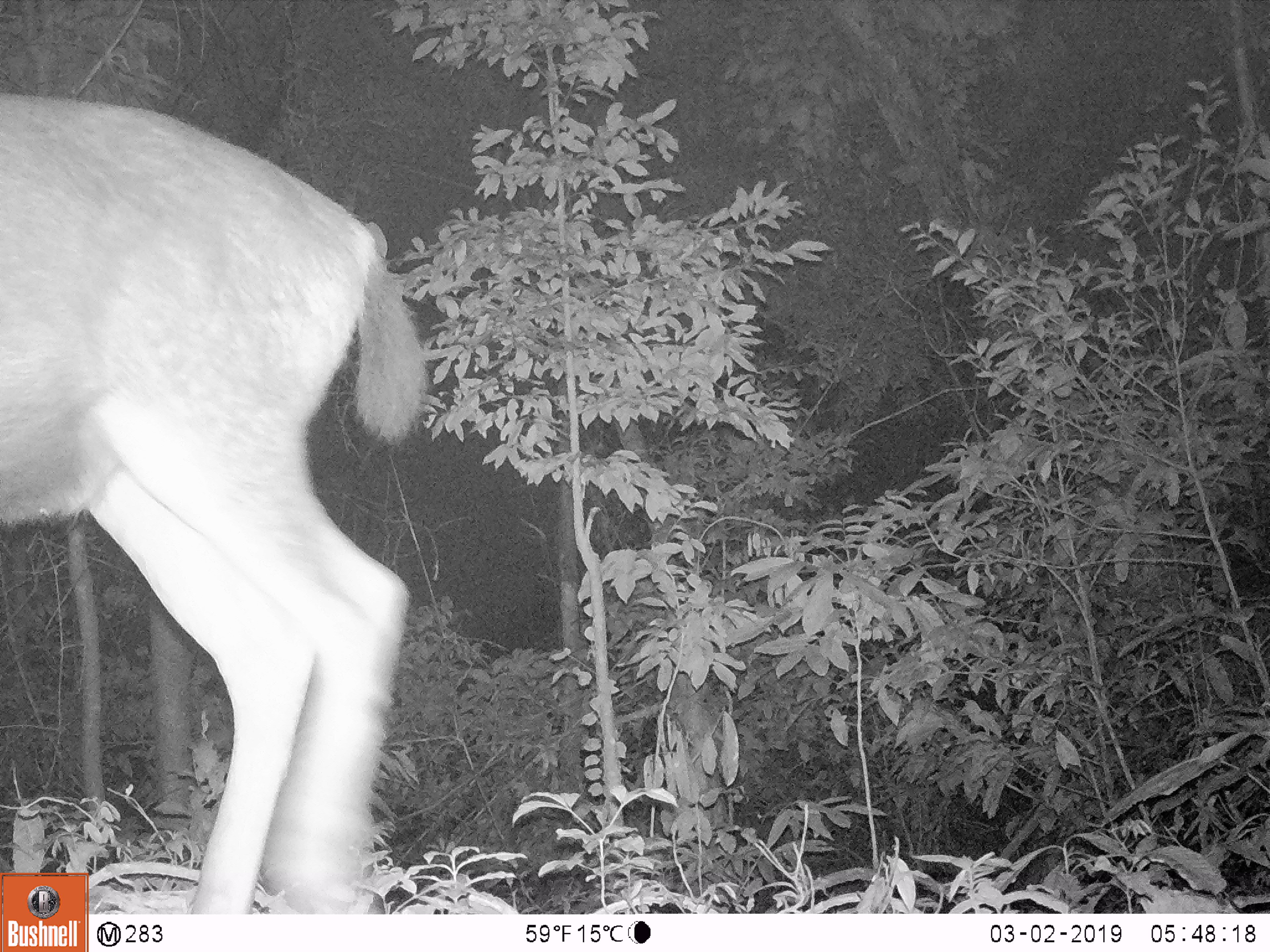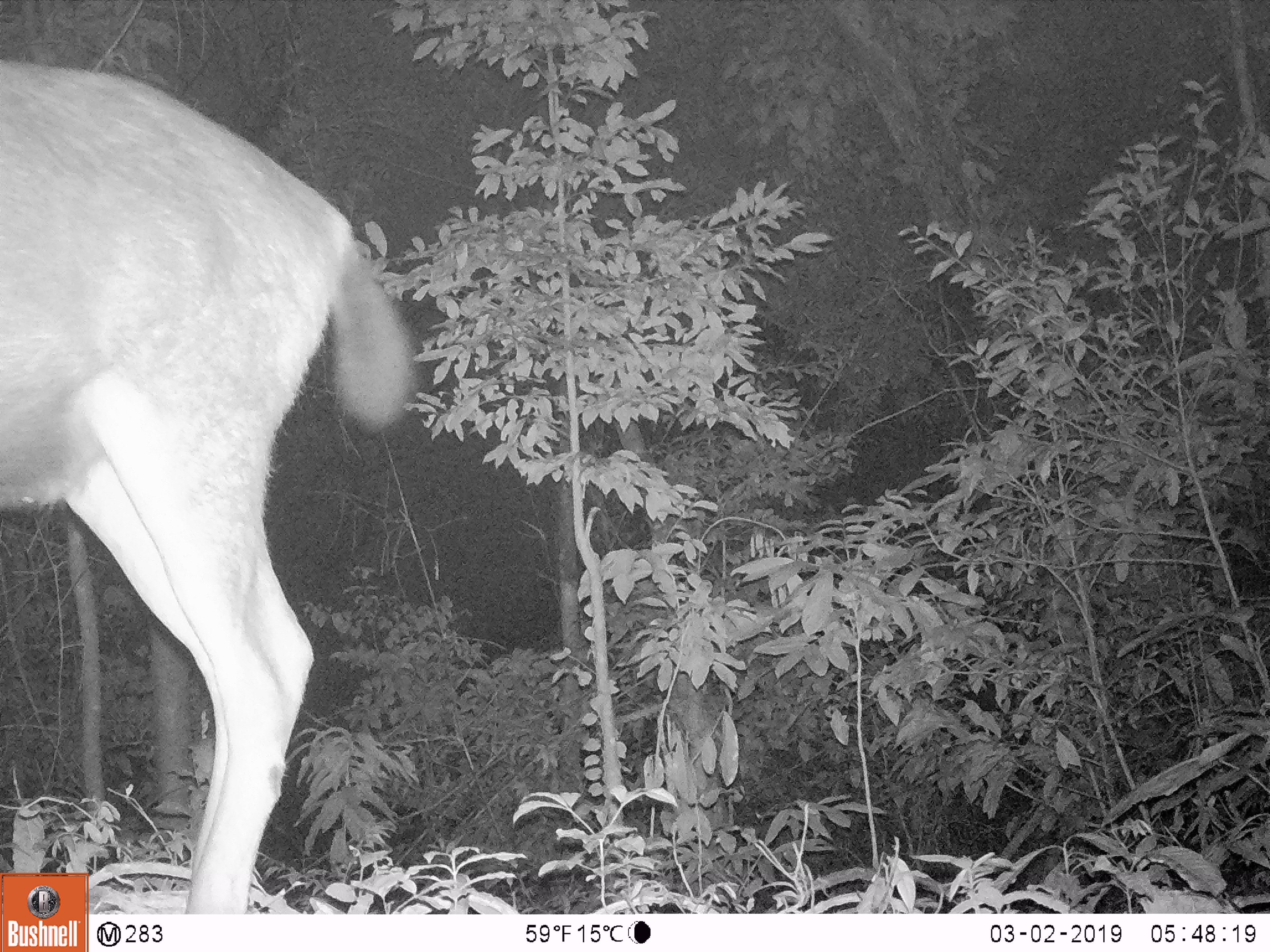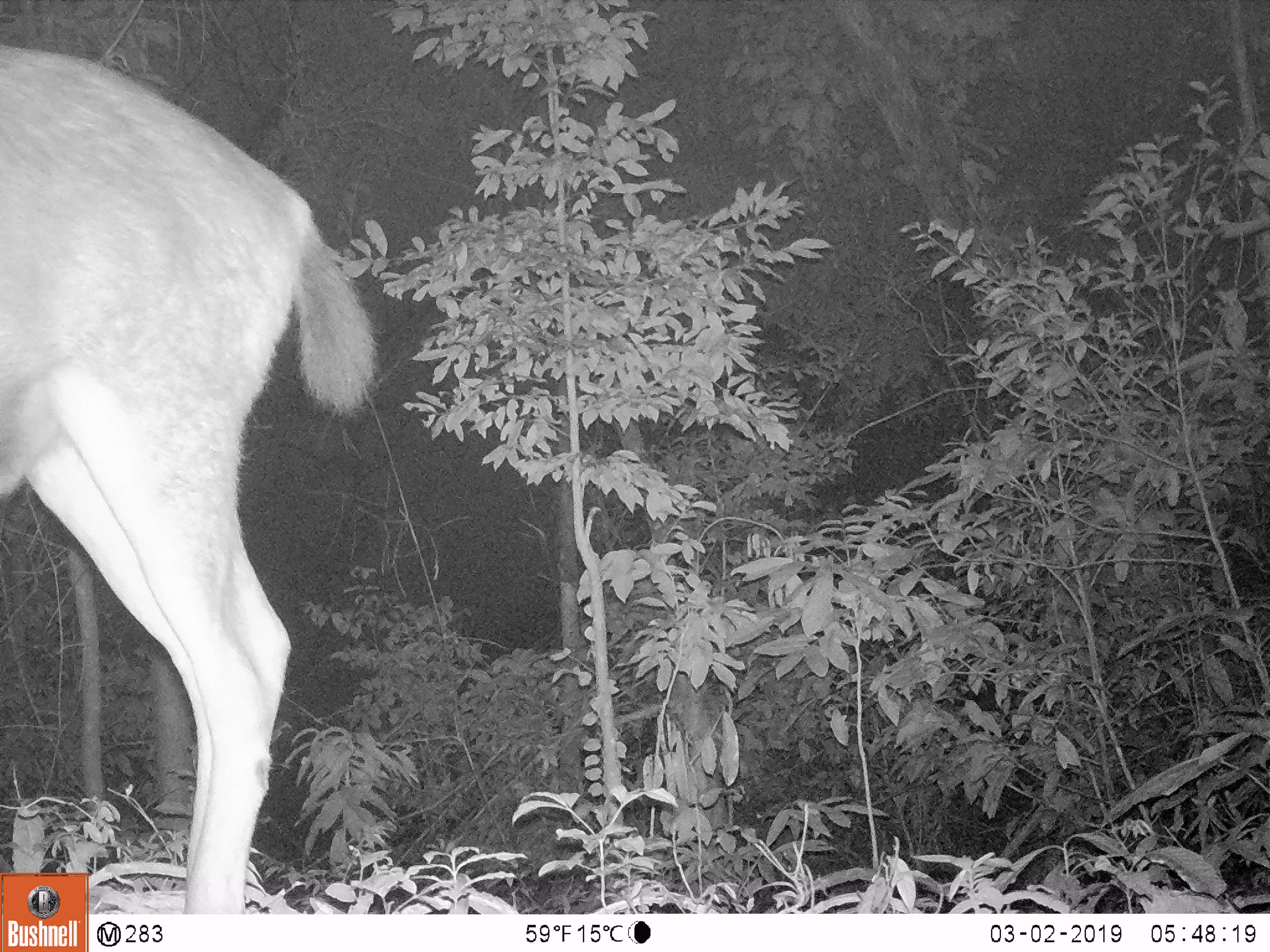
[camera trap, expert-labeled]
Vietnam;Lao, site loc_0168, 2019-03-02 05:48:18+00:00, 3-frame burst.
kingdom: Animalia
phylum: Chordata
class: Mammalia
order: Artiodactyla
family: Cervidae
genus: Rusa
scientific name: Rusa unicolor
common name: sambar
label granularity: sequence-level